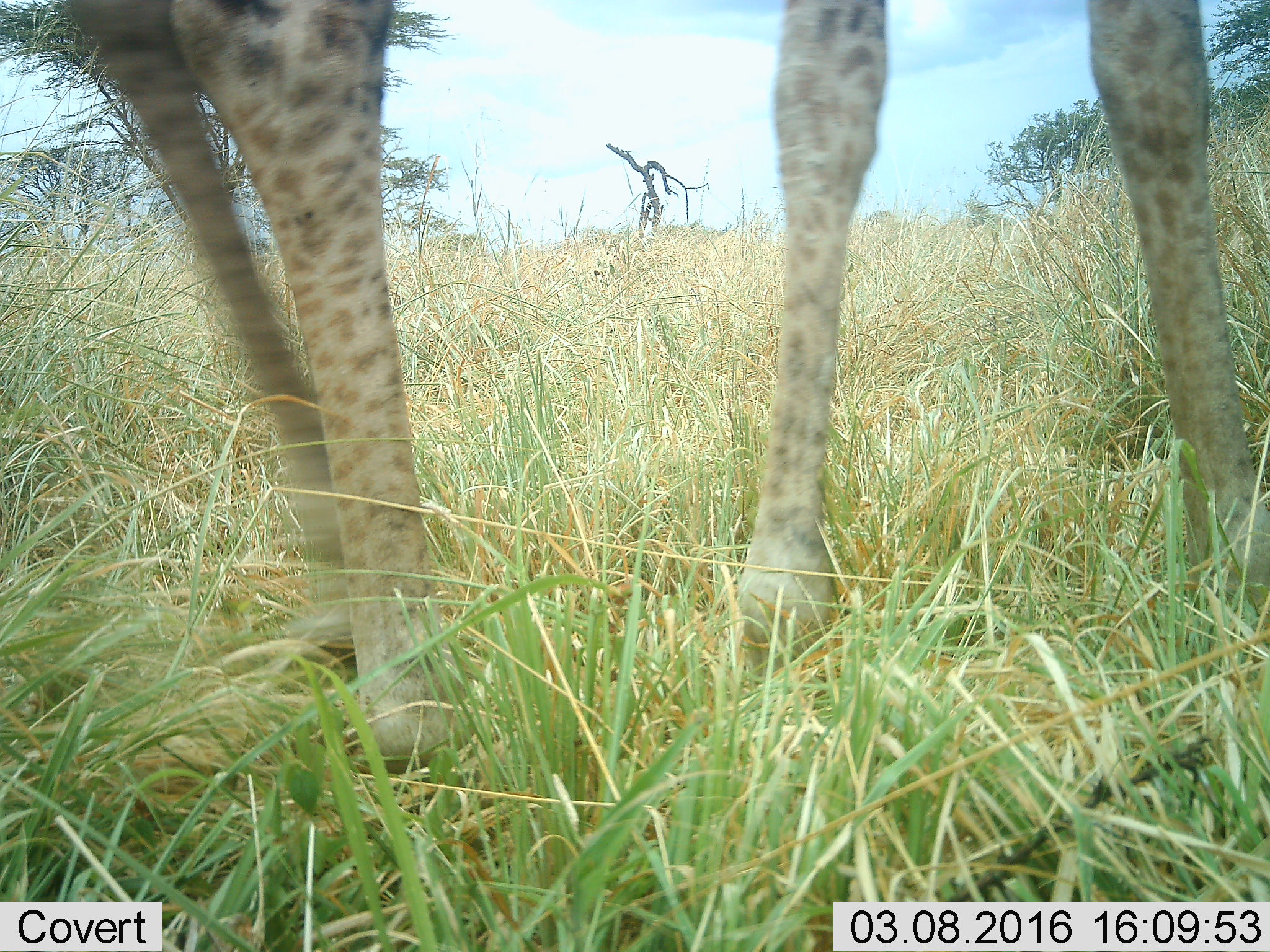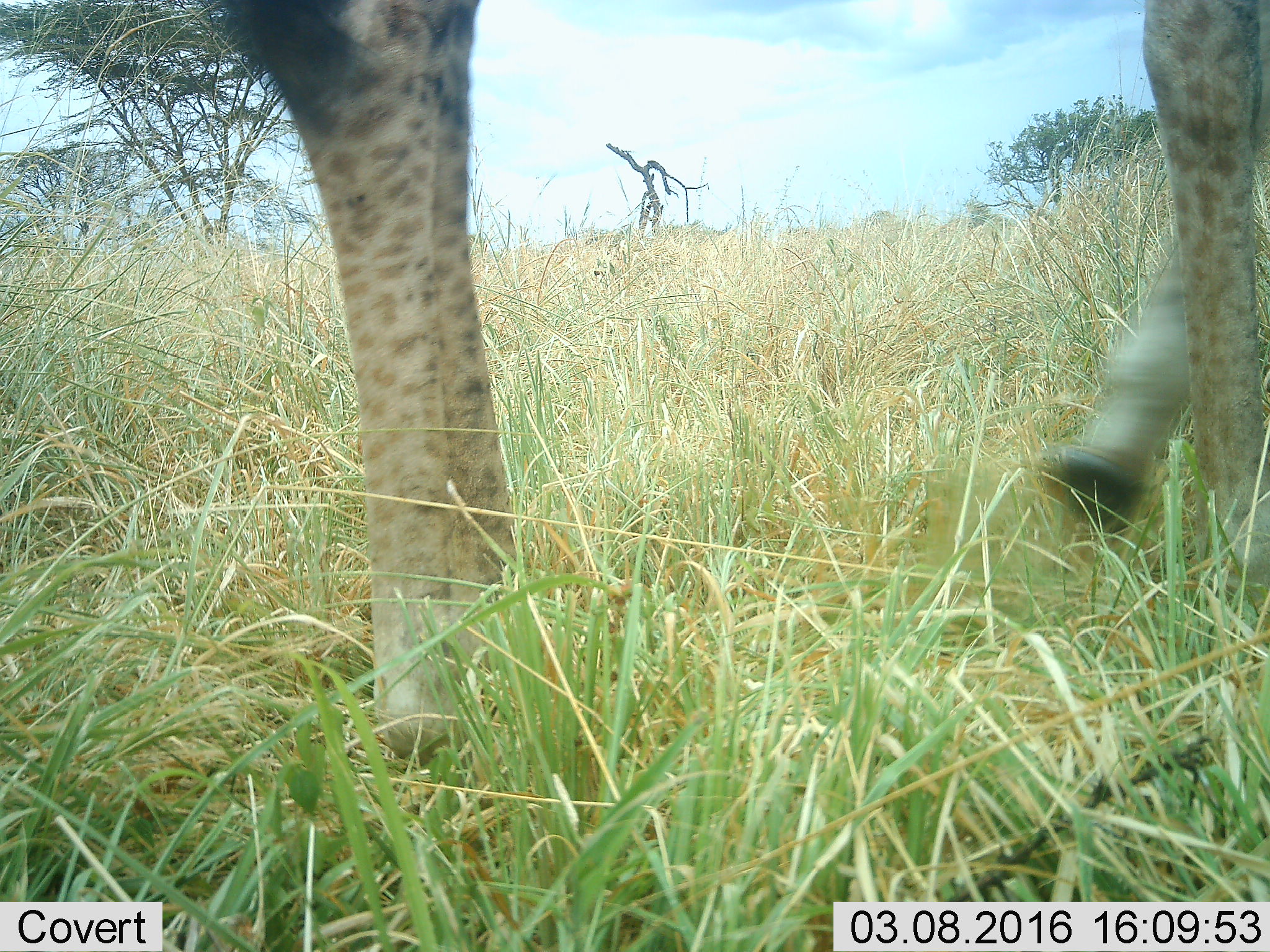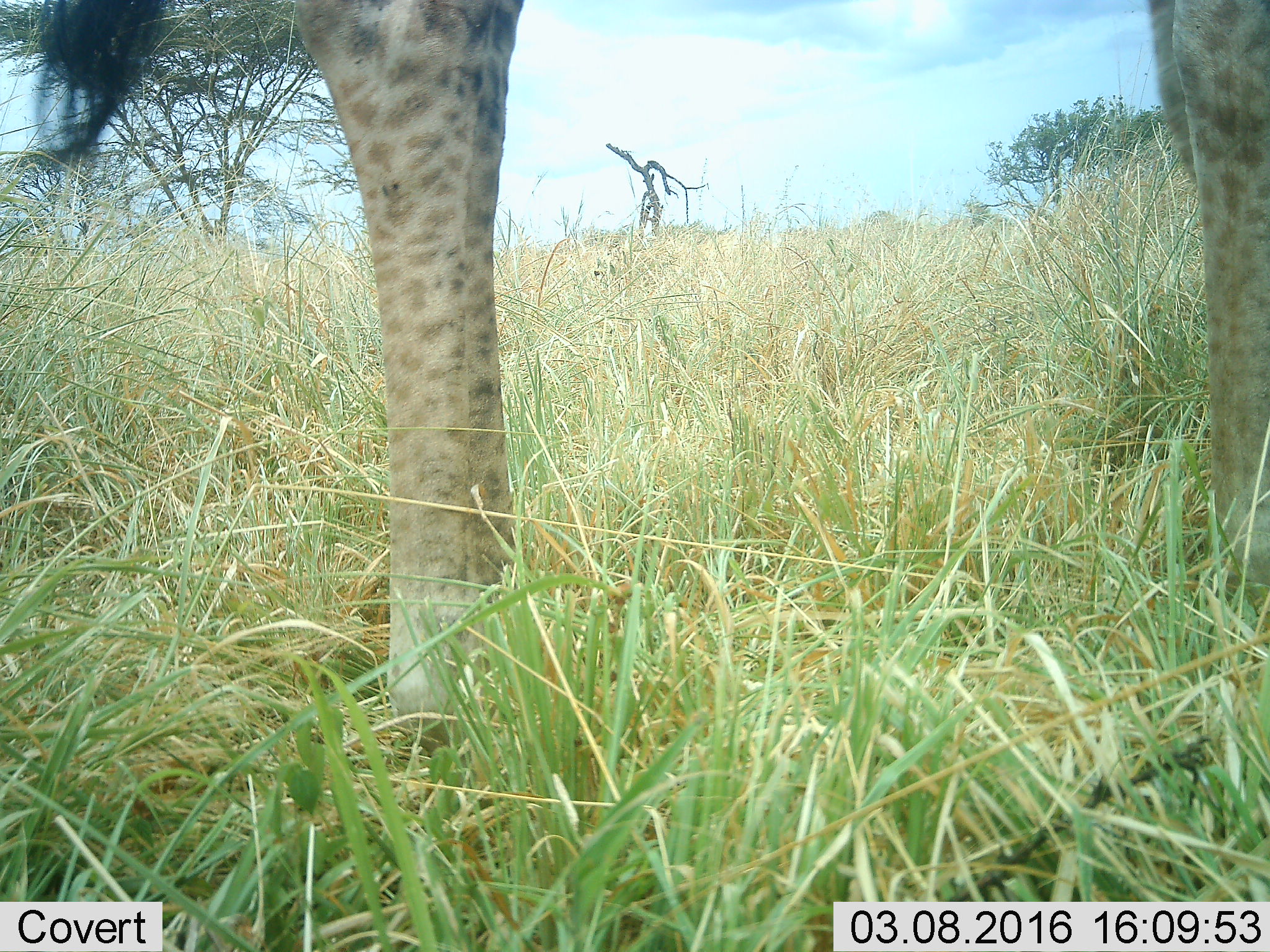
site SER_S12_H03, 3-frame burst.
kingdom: Animalia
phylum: Chordata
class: Mammalia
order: Artiodactyla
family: Giraffidae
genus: Giraffa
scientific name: Giraffa camelopardalis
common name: giraffe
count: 1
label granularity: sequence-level